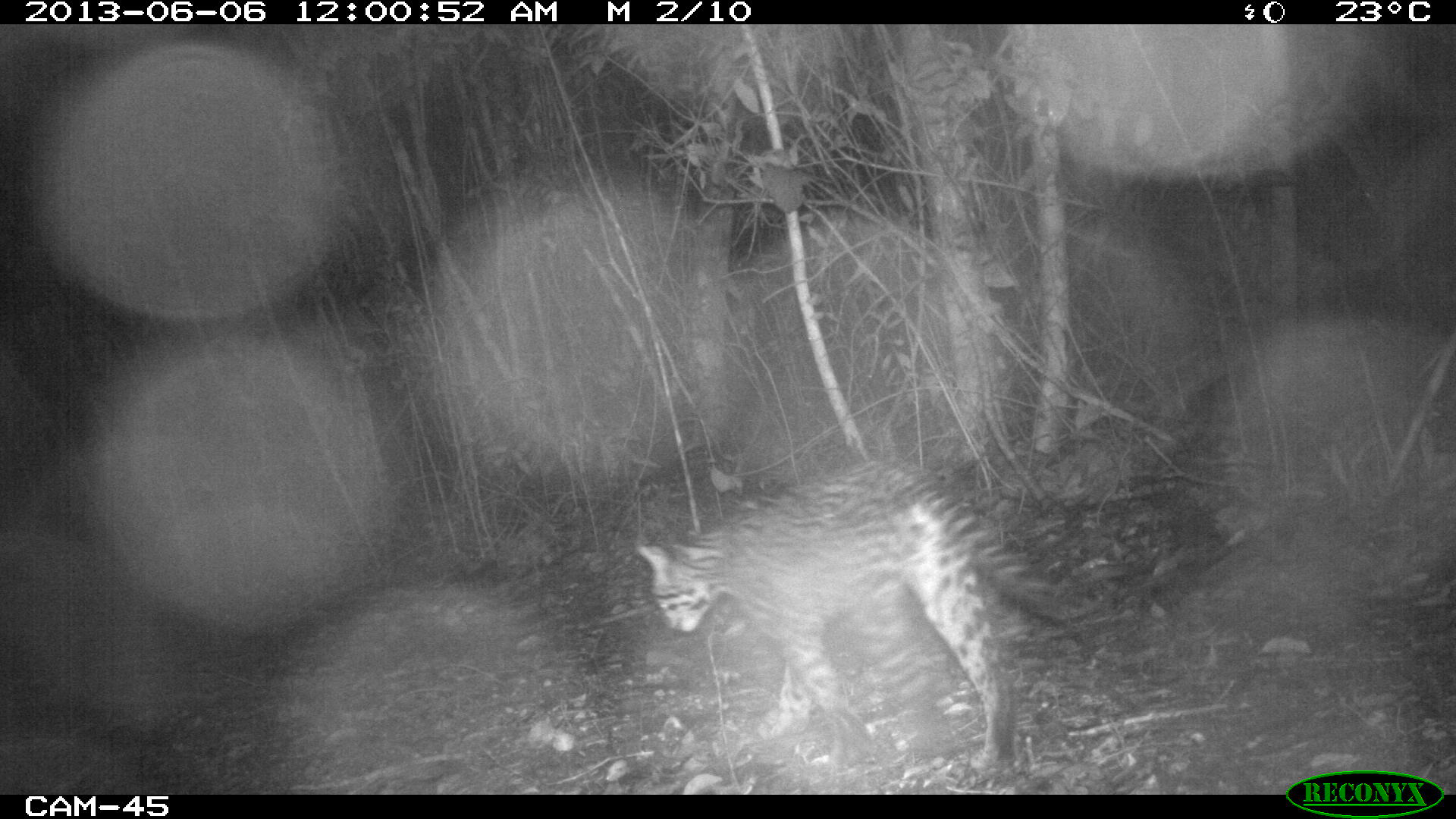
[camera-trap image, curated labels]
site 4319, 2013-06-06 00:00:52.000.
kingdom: Animalia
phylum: Chordata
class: Mammalia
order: Carnivora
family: Felidae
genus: Leopardus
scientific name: Leopardus pardalis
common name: ocelot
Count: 1.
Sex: female.